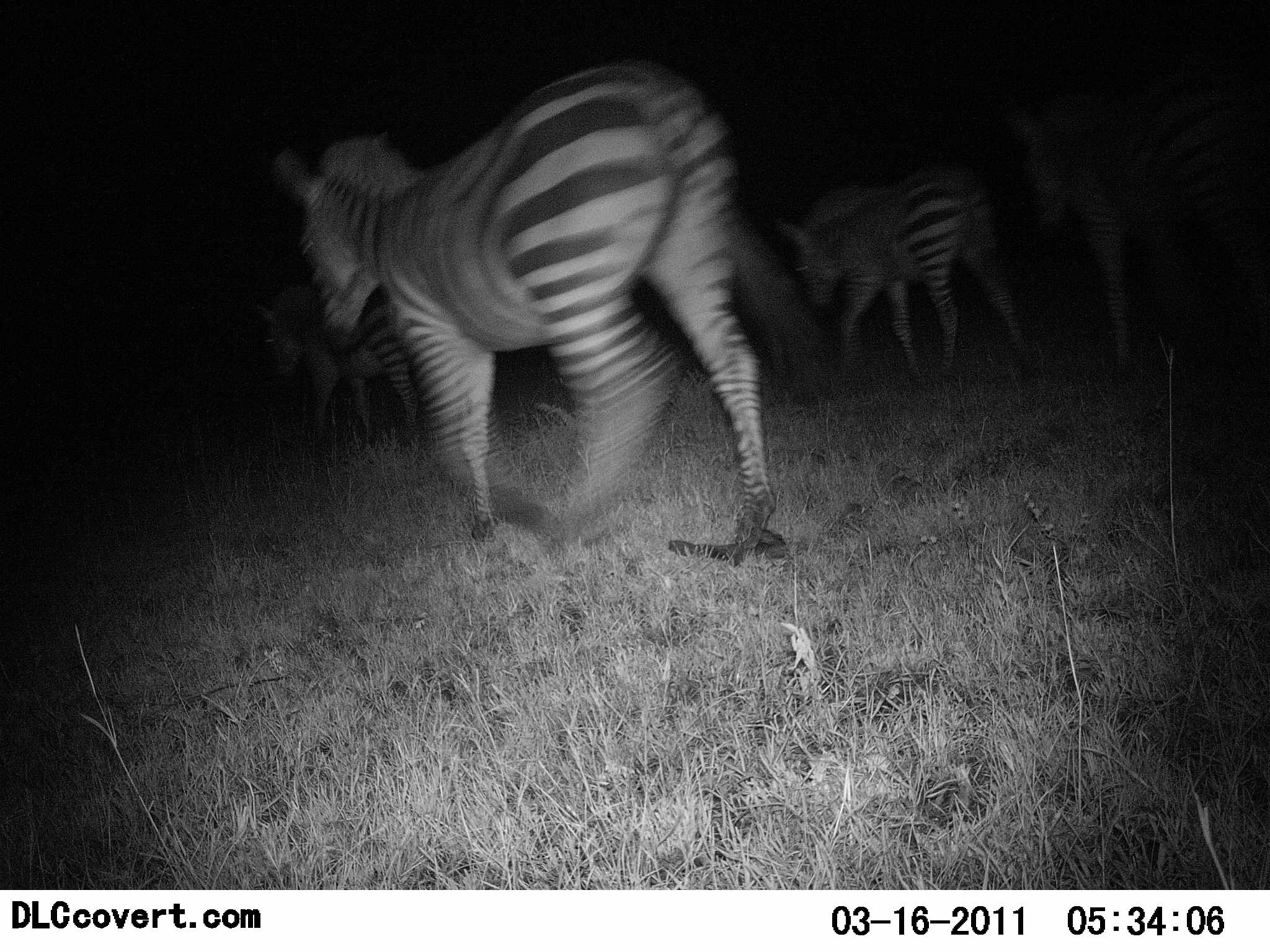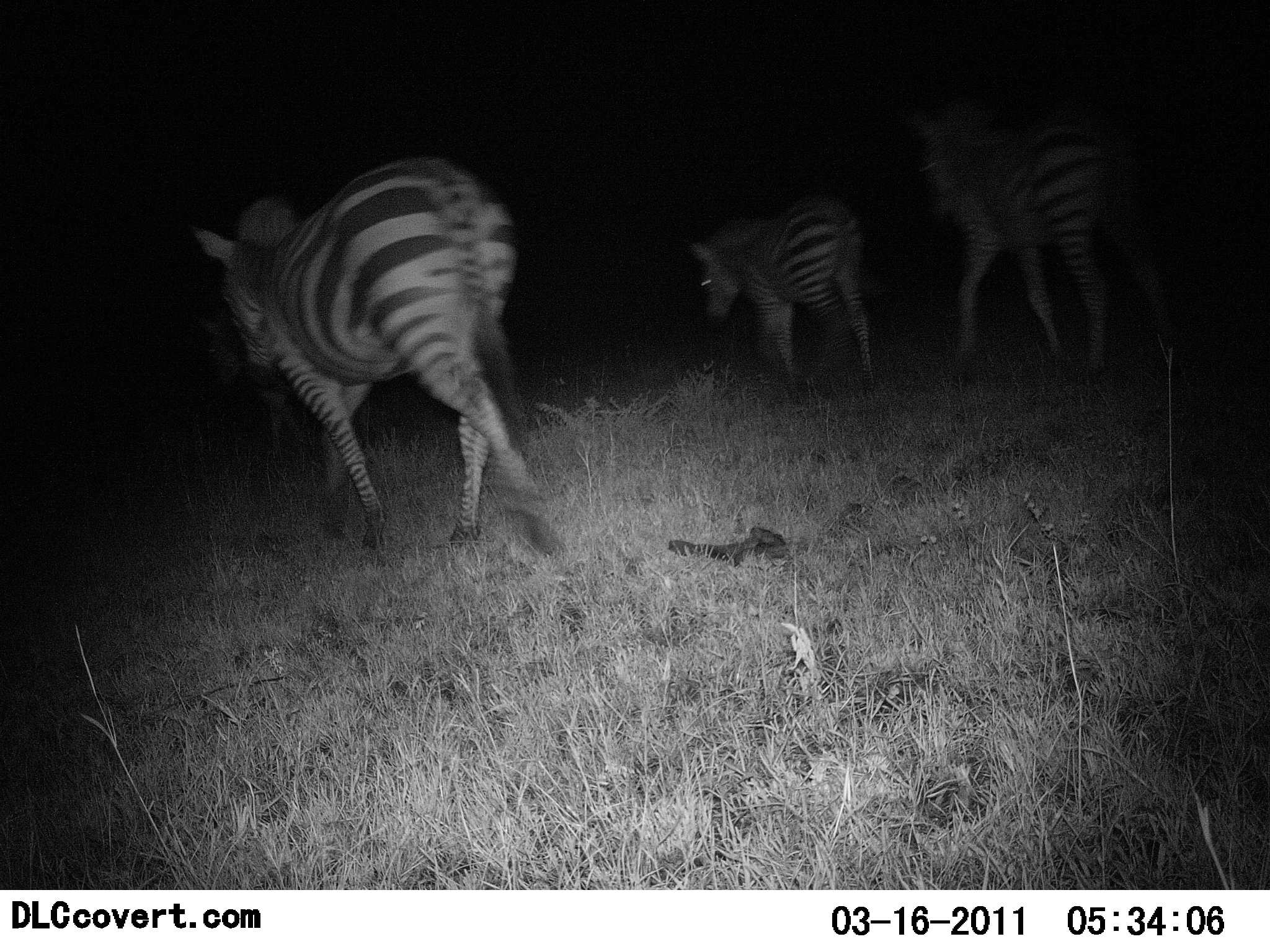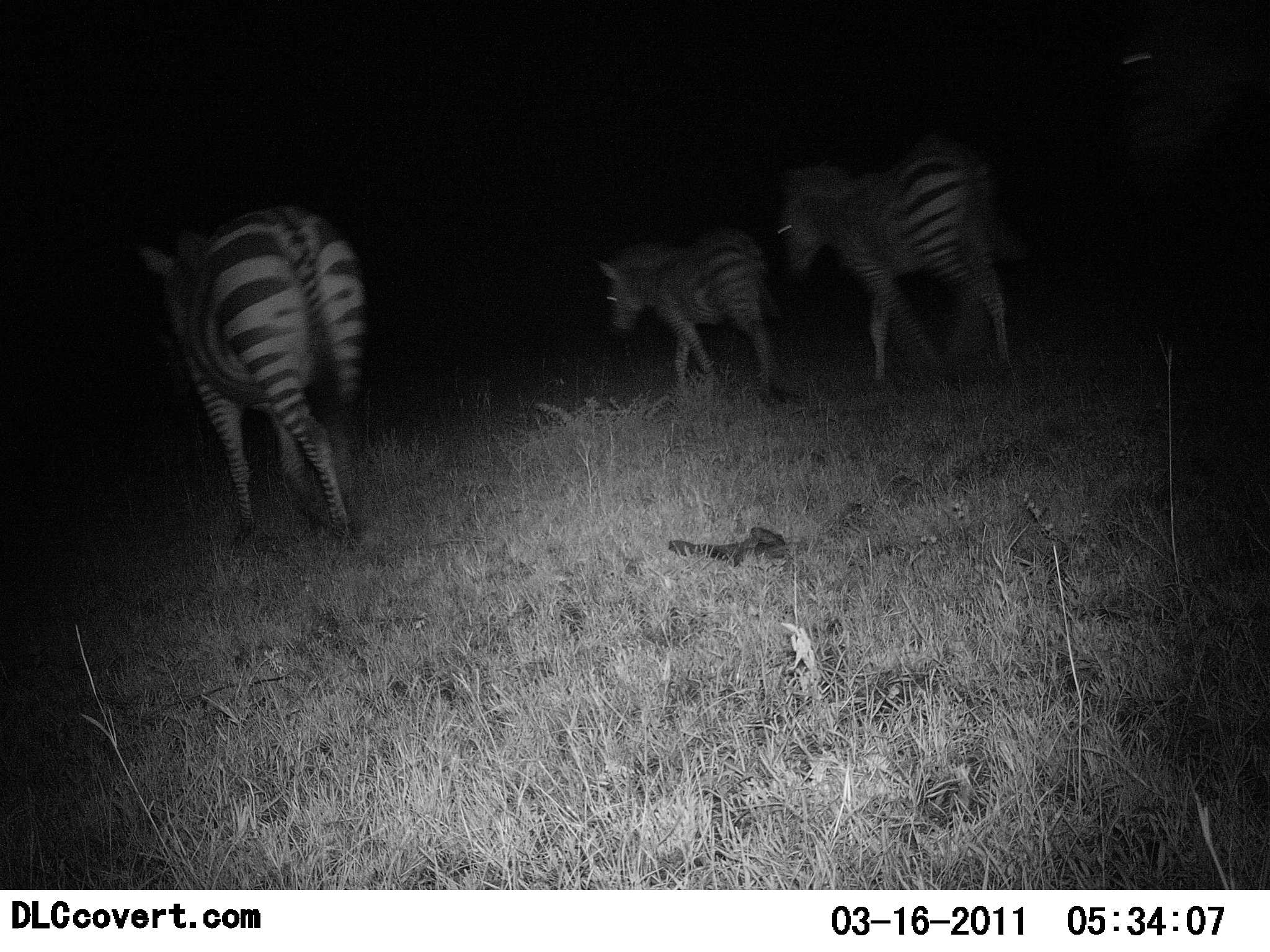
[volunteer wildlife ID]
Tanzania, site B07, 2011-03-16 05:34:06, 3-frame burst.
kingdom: Animalia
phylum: Chordata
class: Mammalia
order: Perissodactyla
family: Equidae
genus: Equus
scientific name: Equus quagga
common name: plains zebra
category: zebra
Zebra (plains zebra) (Equus quagga), count 3. Behavior (volunteer vote fractions): standing 18%, resting 0%, moving 100%, interacting 0%. Young present (vote fraction): 18%. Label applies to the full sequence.